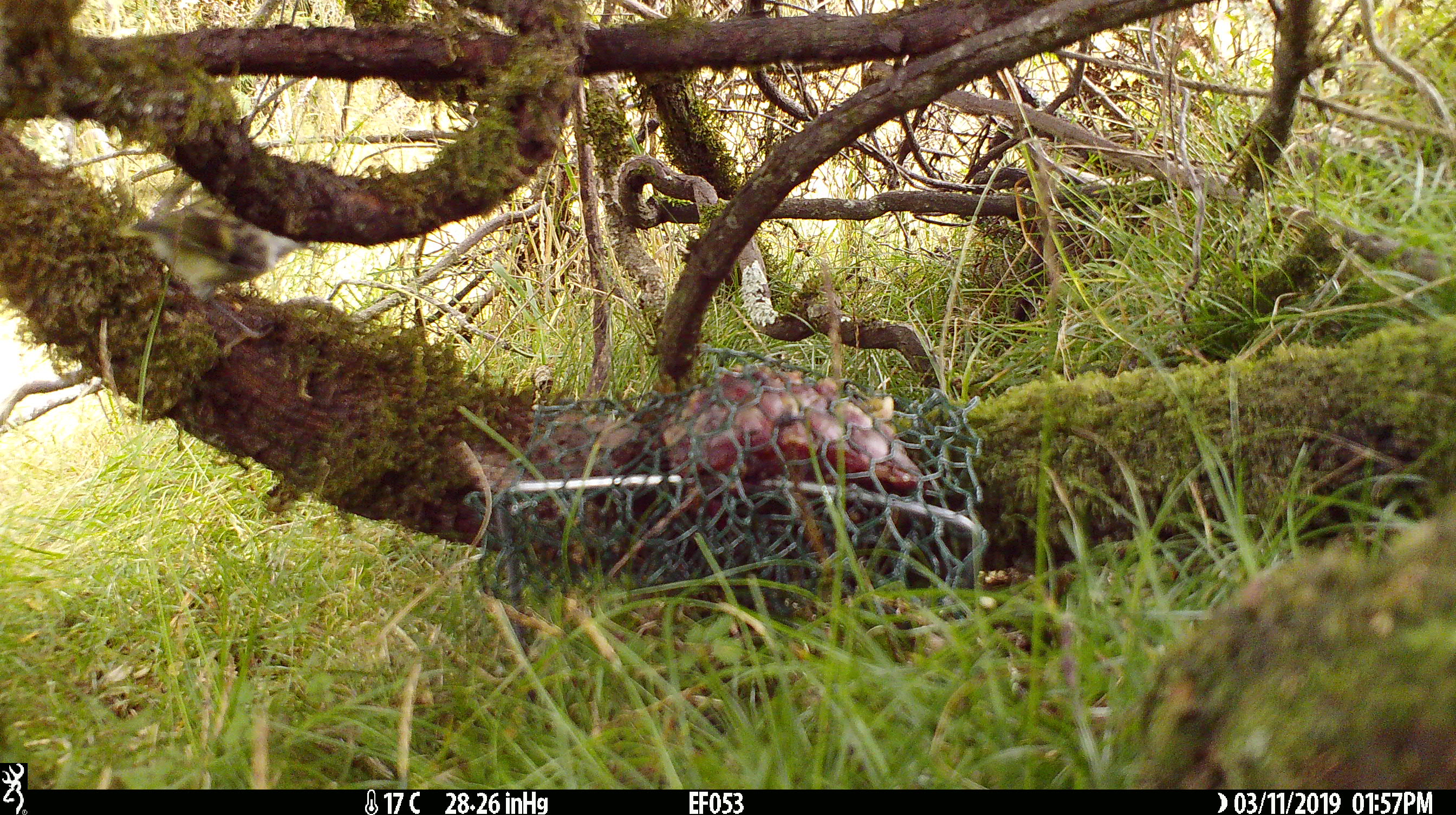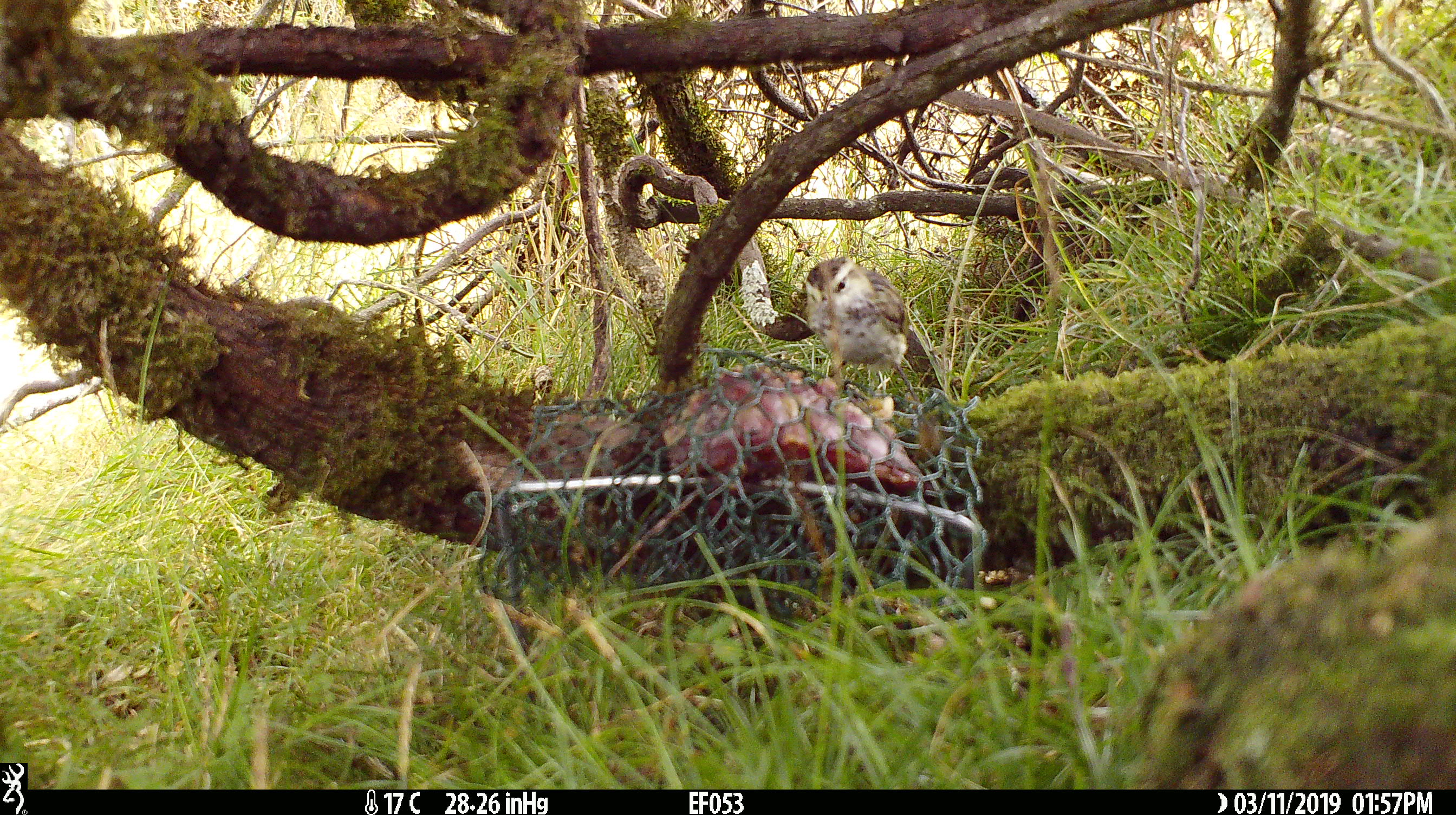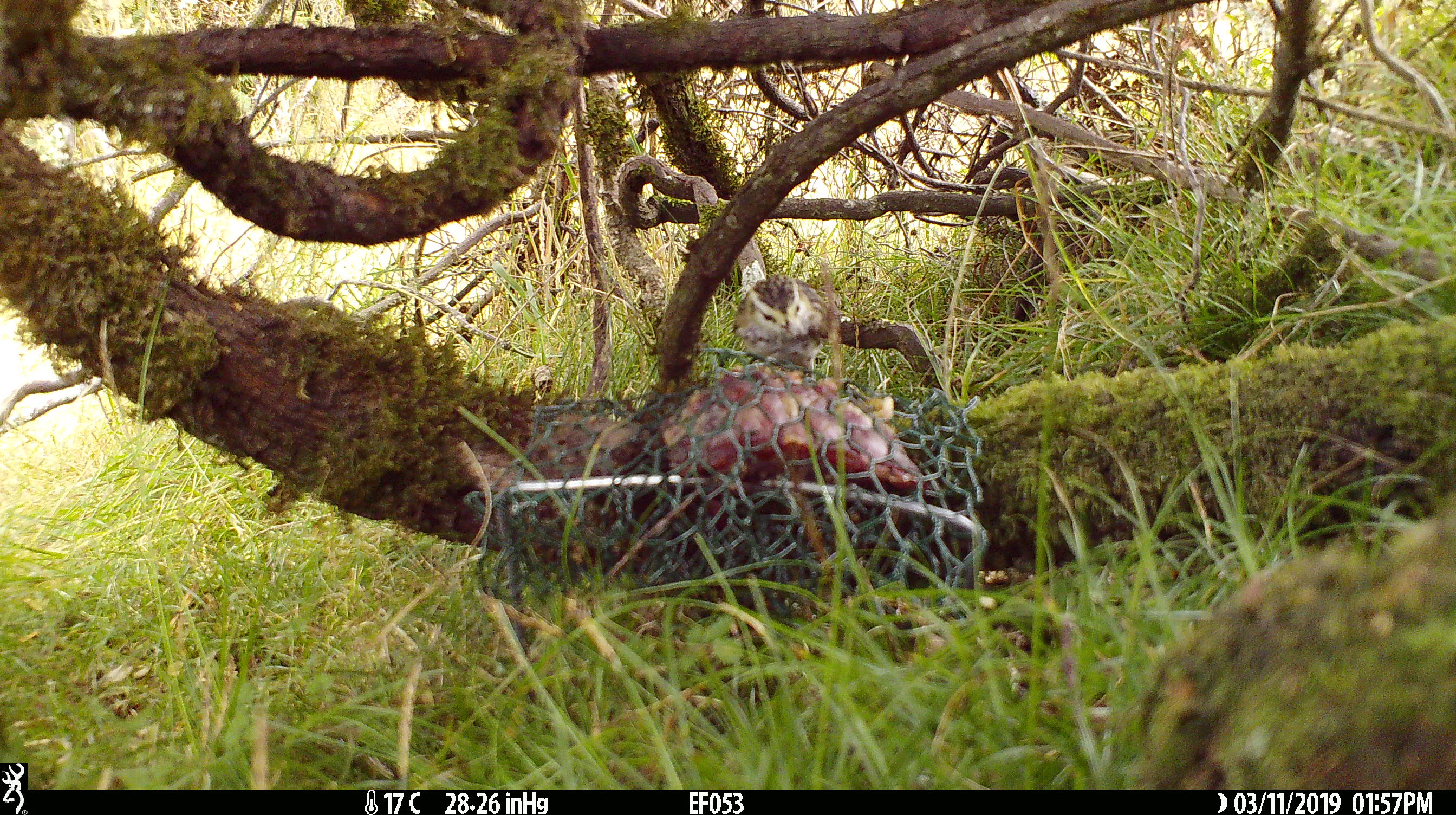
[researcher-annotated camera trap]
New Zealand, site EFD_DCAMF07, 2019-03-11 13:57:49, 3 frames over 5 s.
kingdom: Animalia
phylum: Chordata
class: Aves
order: Passeriformes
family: Acanthisittidae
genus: Acanthisitta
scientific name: Acanthisitta chloris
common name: rifleman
Rifleman (Acanthisitta chloris).